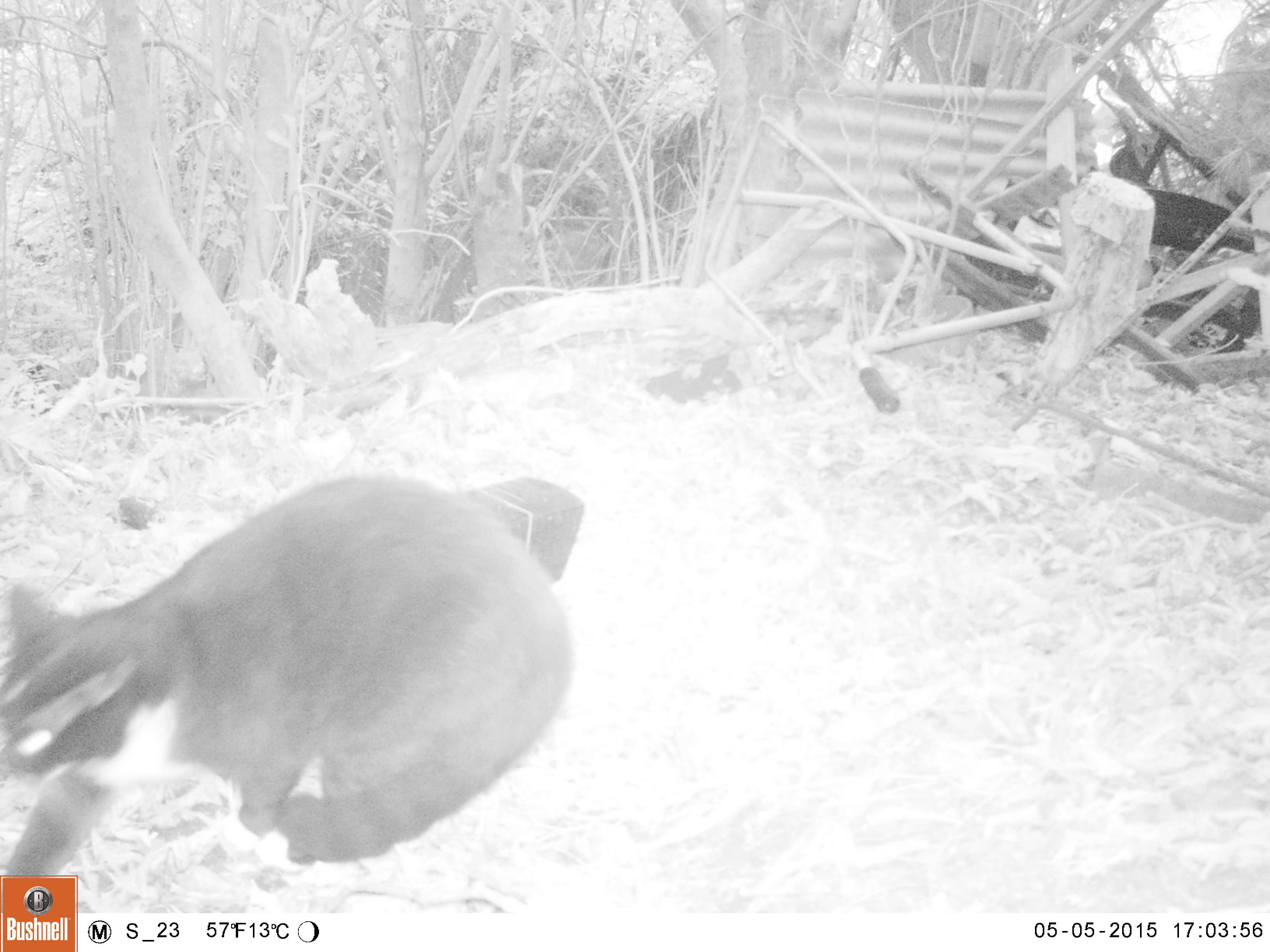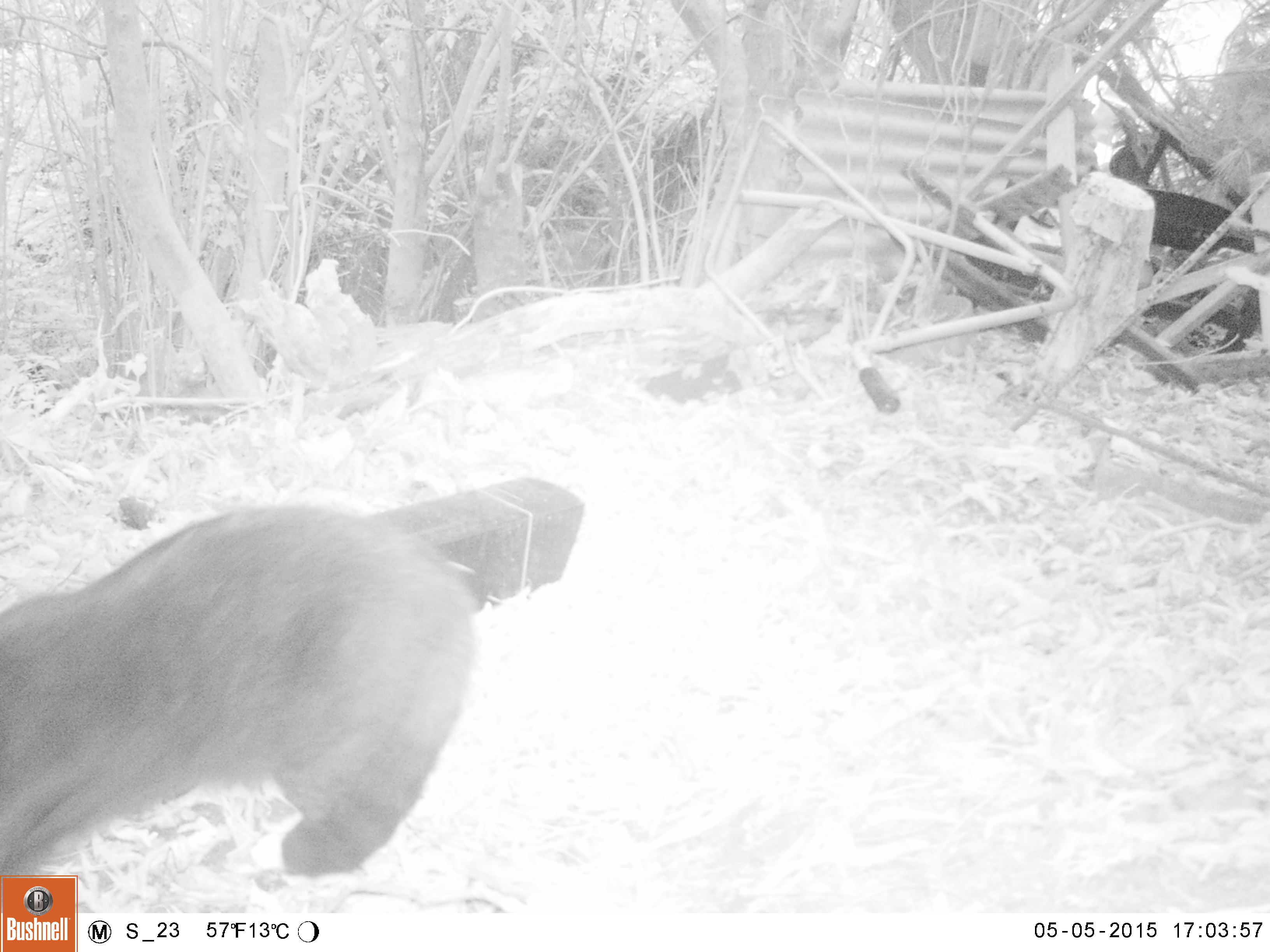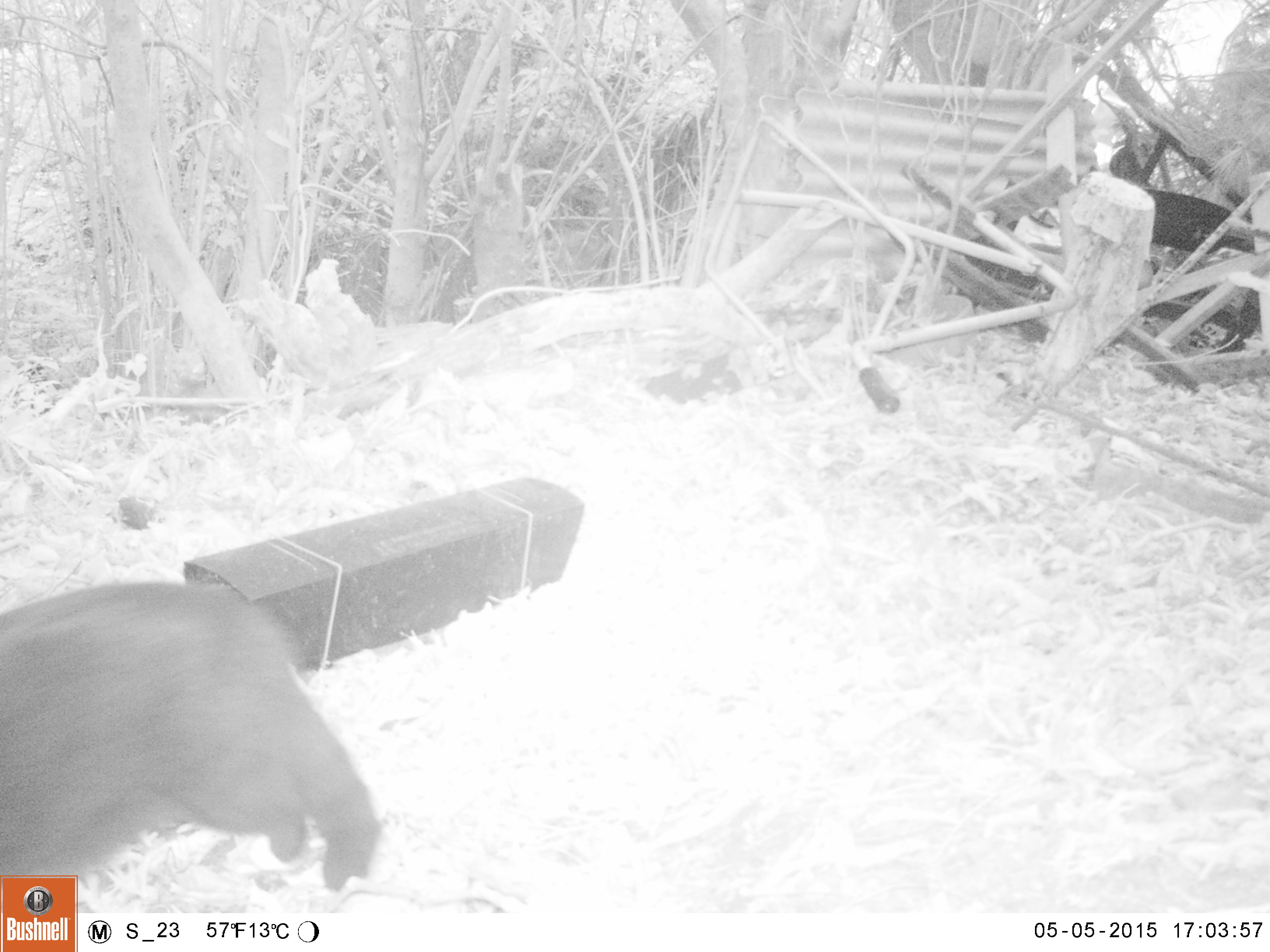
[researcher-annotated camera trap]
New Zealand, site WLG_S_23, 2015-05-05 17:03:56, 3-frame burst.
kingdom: Animalia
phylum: Chordata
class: Mammalia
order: Carnivora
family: Felidae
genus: Felis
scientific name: Felis catus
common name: domestic cat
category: cat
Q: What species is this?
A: Cat (domestic cat) (Felis catus).